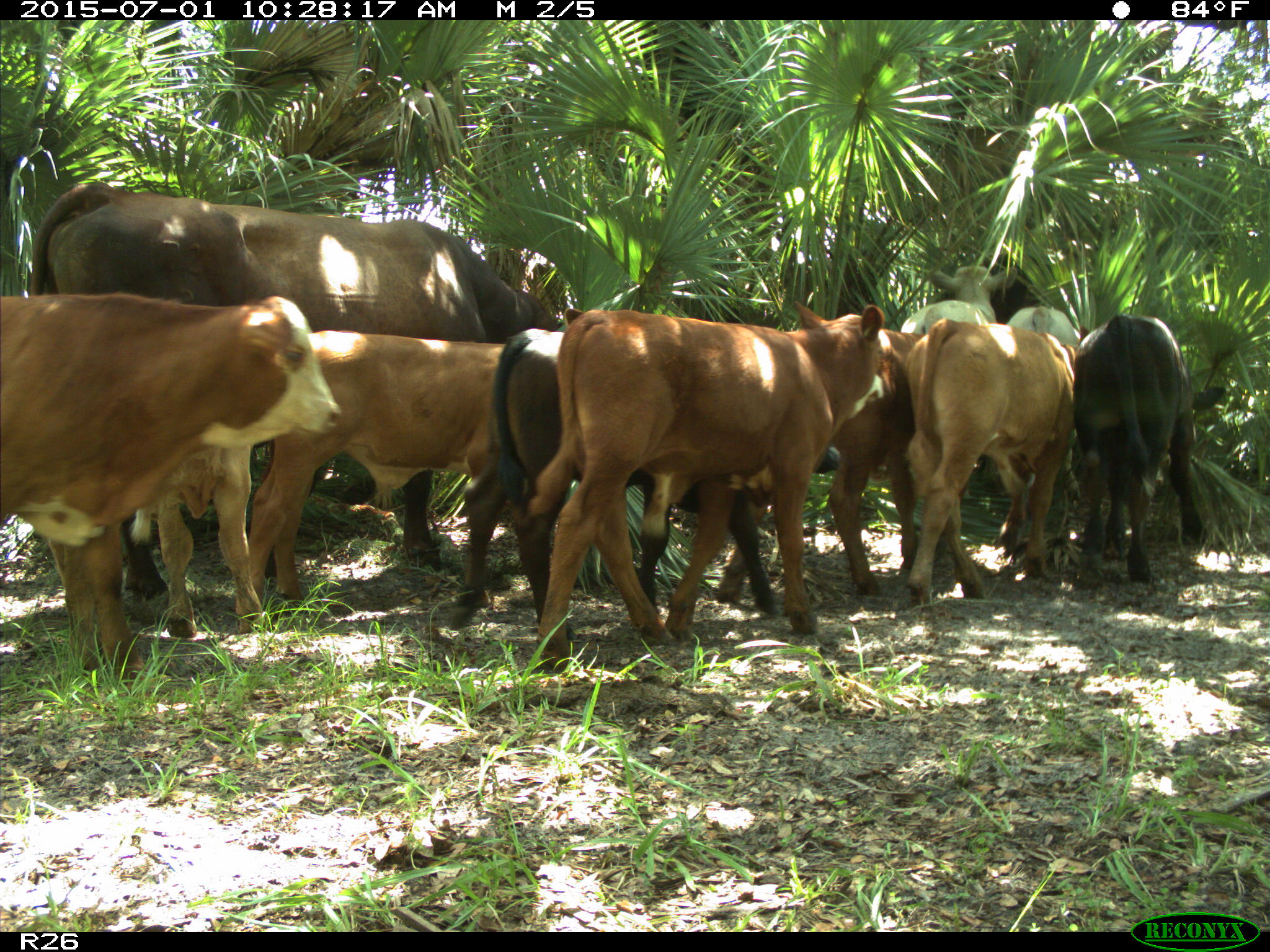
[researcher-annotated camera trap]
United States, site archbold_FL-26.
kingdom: Animalia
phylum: Chordata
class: Mammalia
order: Artiodactyla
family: Bovidae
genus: Bos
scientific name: Bos taurus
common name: domestic cow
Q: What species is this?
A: Bos taurus (domestic cow).